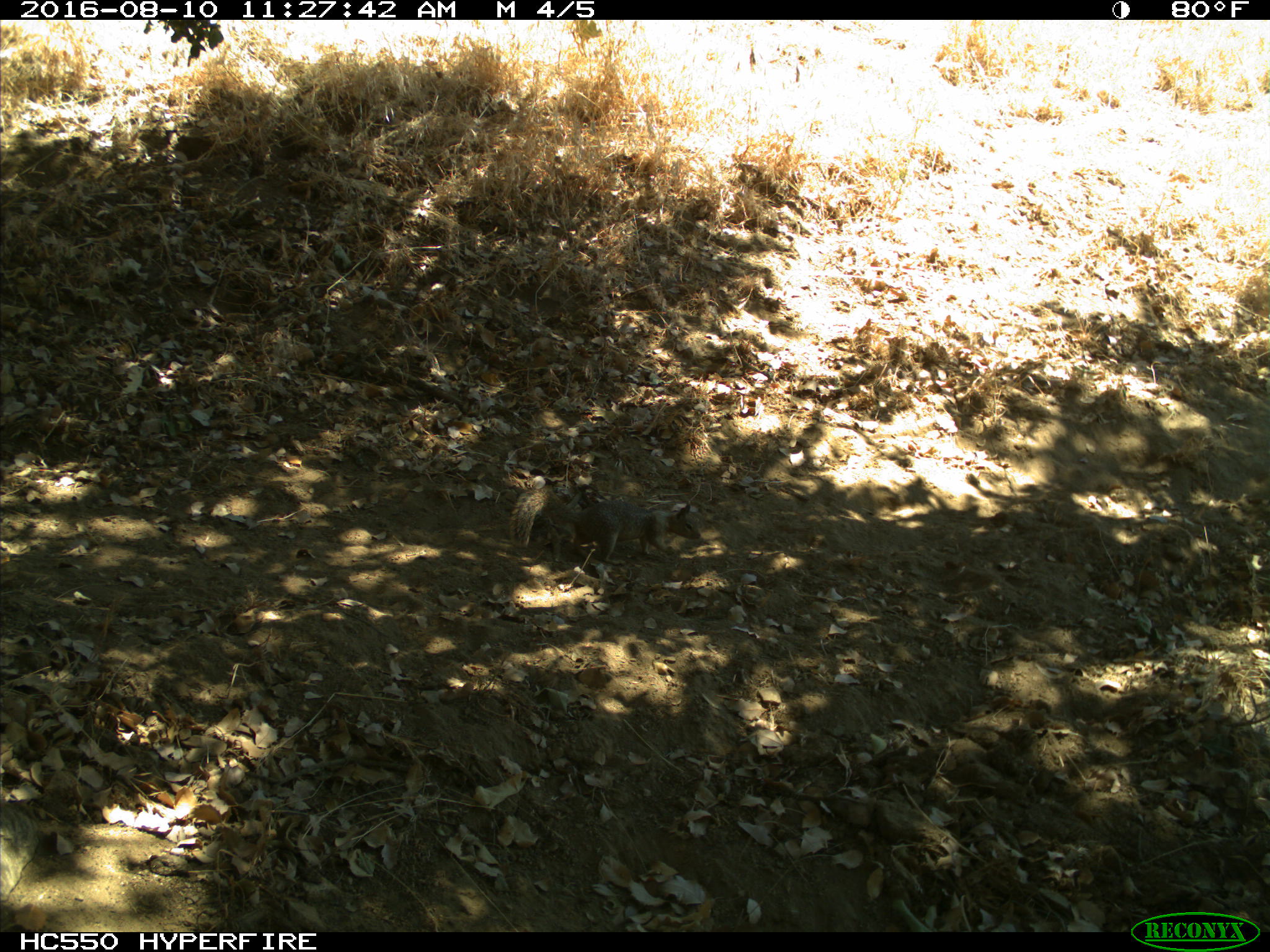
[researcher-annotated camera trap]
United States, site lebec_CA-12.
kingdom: Animalia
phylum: Chordata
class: Mammalia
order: Rodentia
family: Sciuridae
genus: Otospermophilus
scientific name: Otospermophilus beecheyi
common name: california ground squirrel